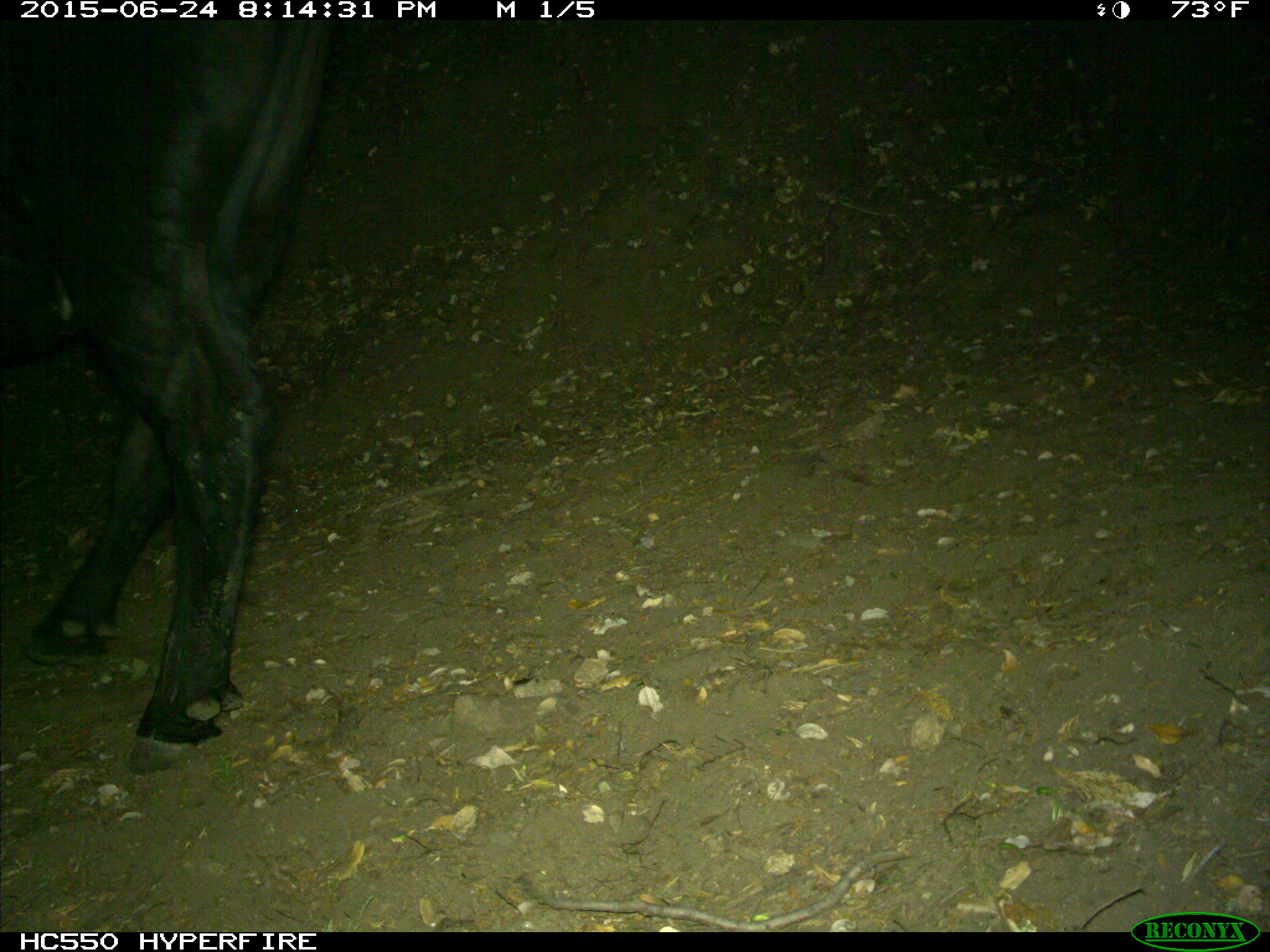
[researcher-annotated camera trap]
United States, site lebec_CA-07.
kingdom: Animalia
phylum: Chordata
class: Mammalia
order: Artiodactyla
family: Bovidae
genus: Bos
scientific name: Bos taurus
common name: domestic cow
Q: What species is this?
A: Bos taurus (domestic cow).